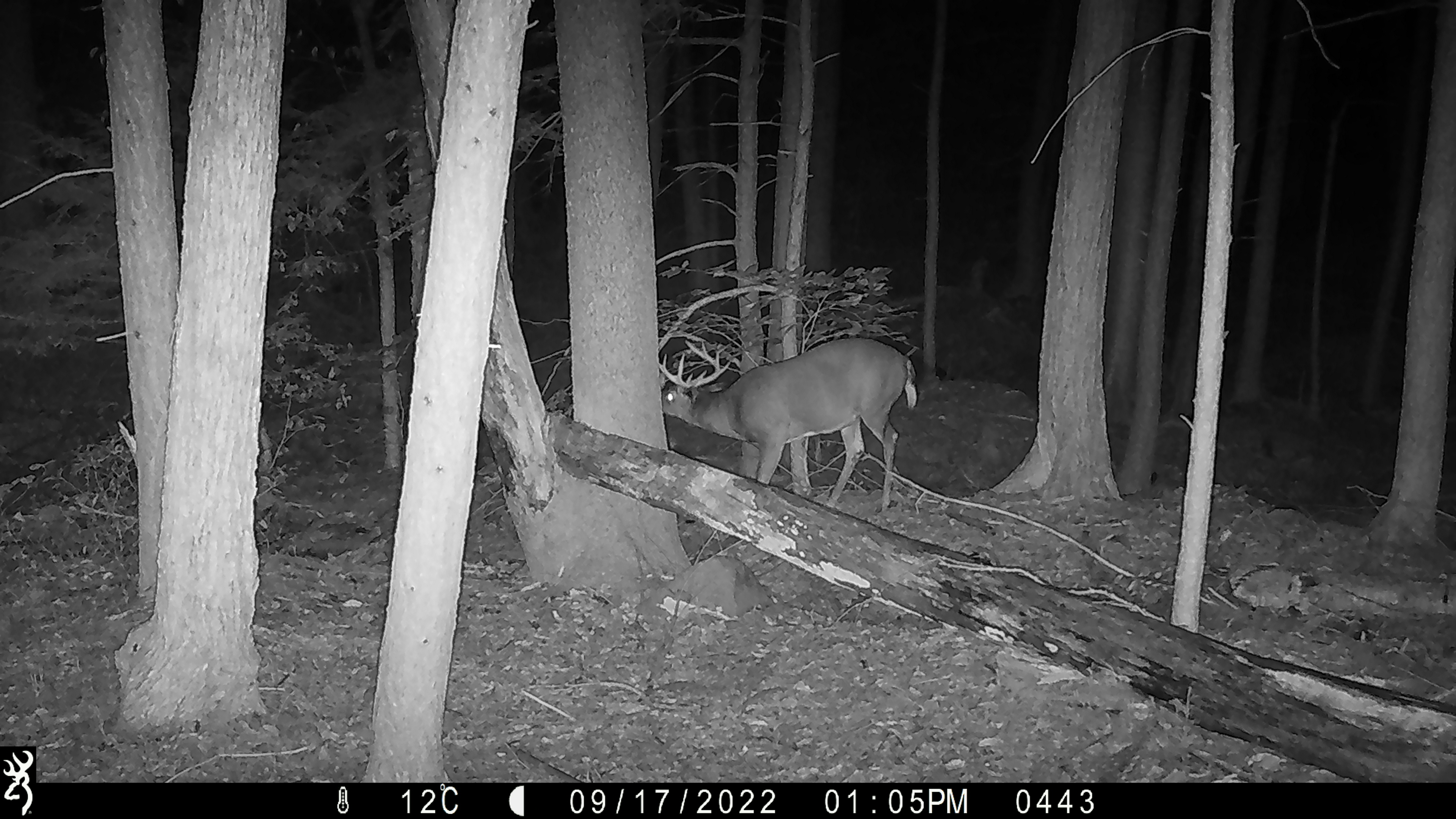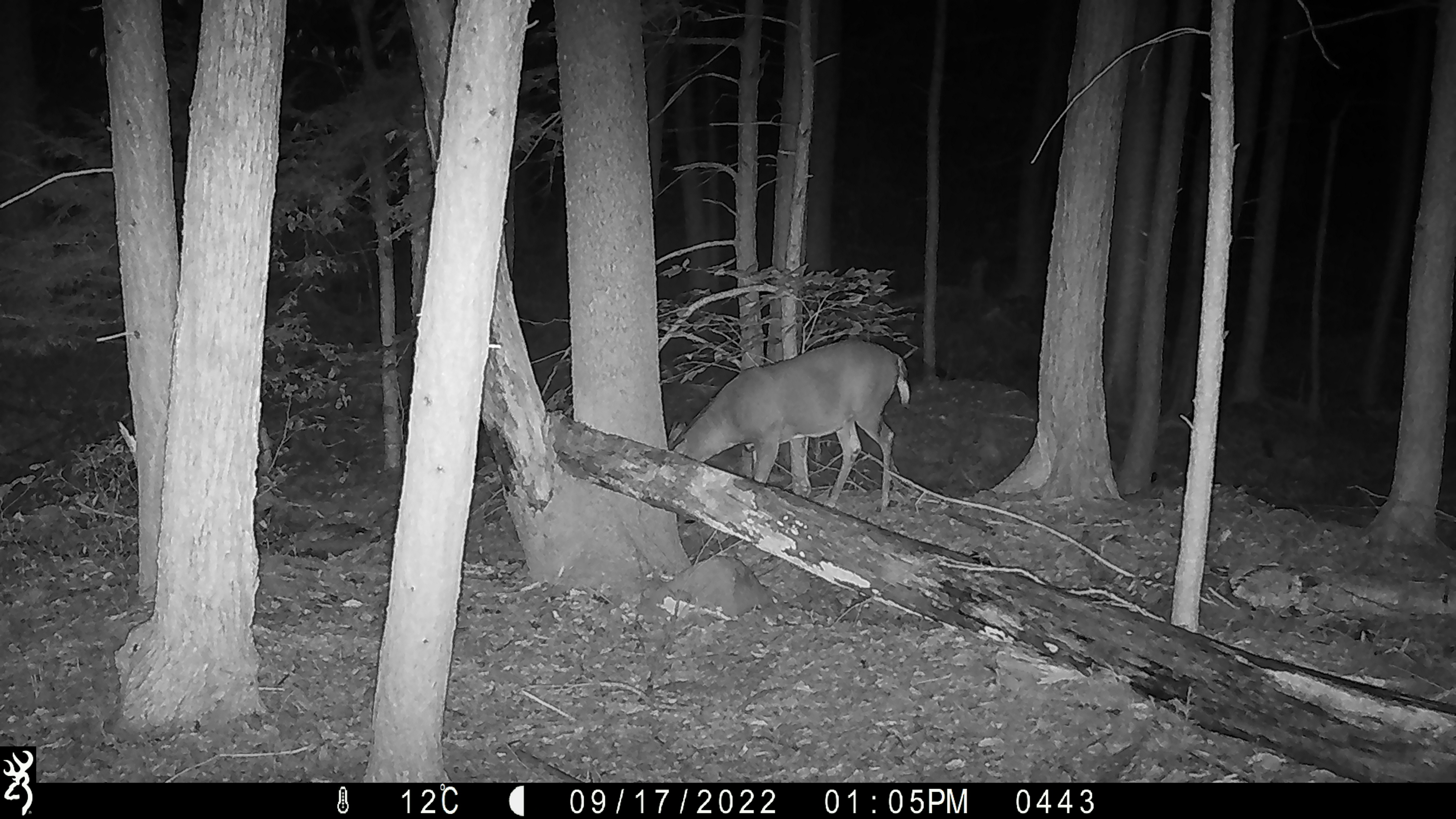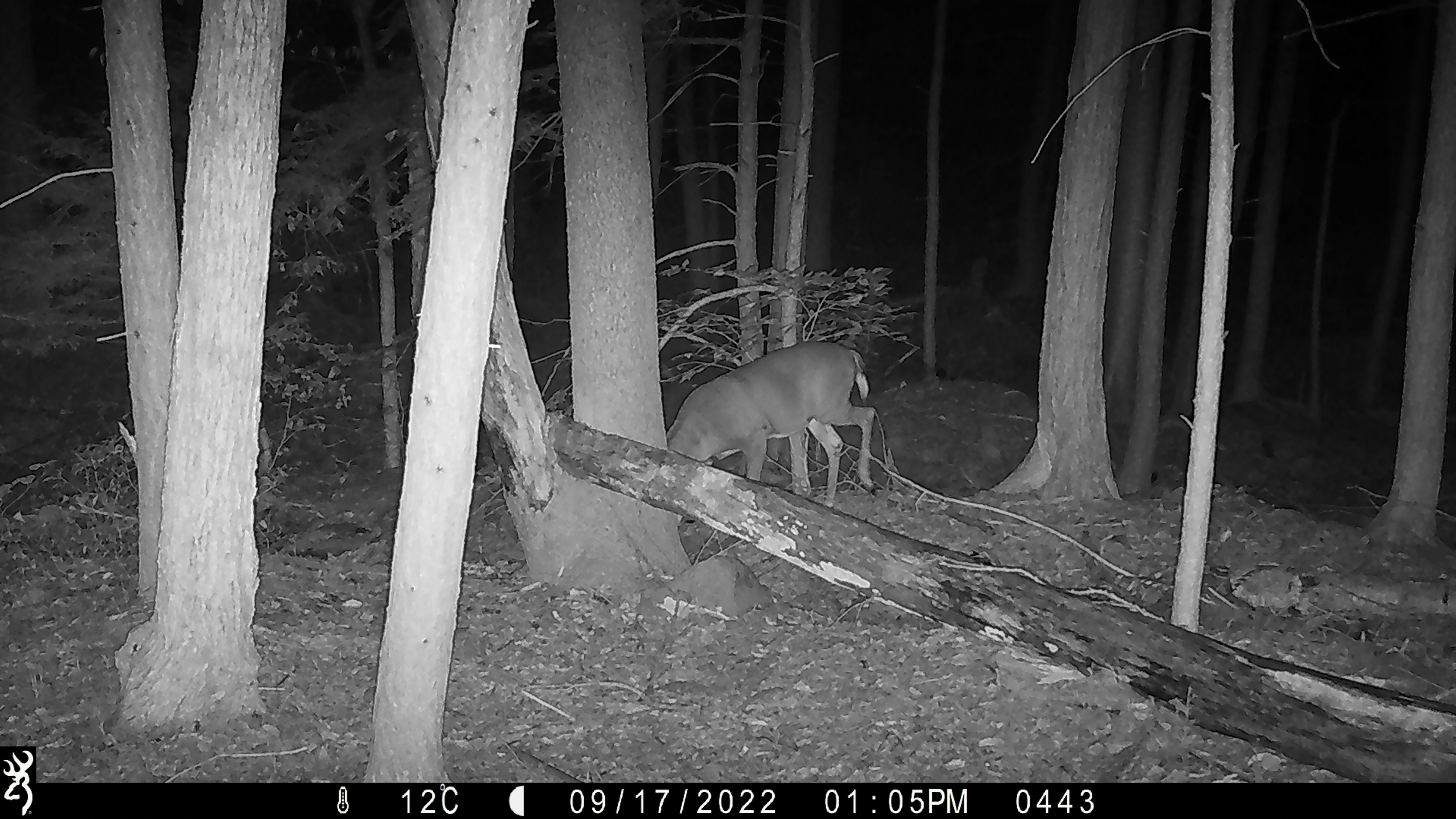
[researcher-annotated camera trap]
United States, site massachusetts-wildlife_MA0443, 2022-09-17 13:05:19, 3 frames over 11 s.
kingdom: Animalia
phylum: Chordata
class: Mammalia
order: Artiodactyla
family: Cervidae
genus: Odocoileus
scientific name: Odocoileus virginianus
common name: white-tailed deer